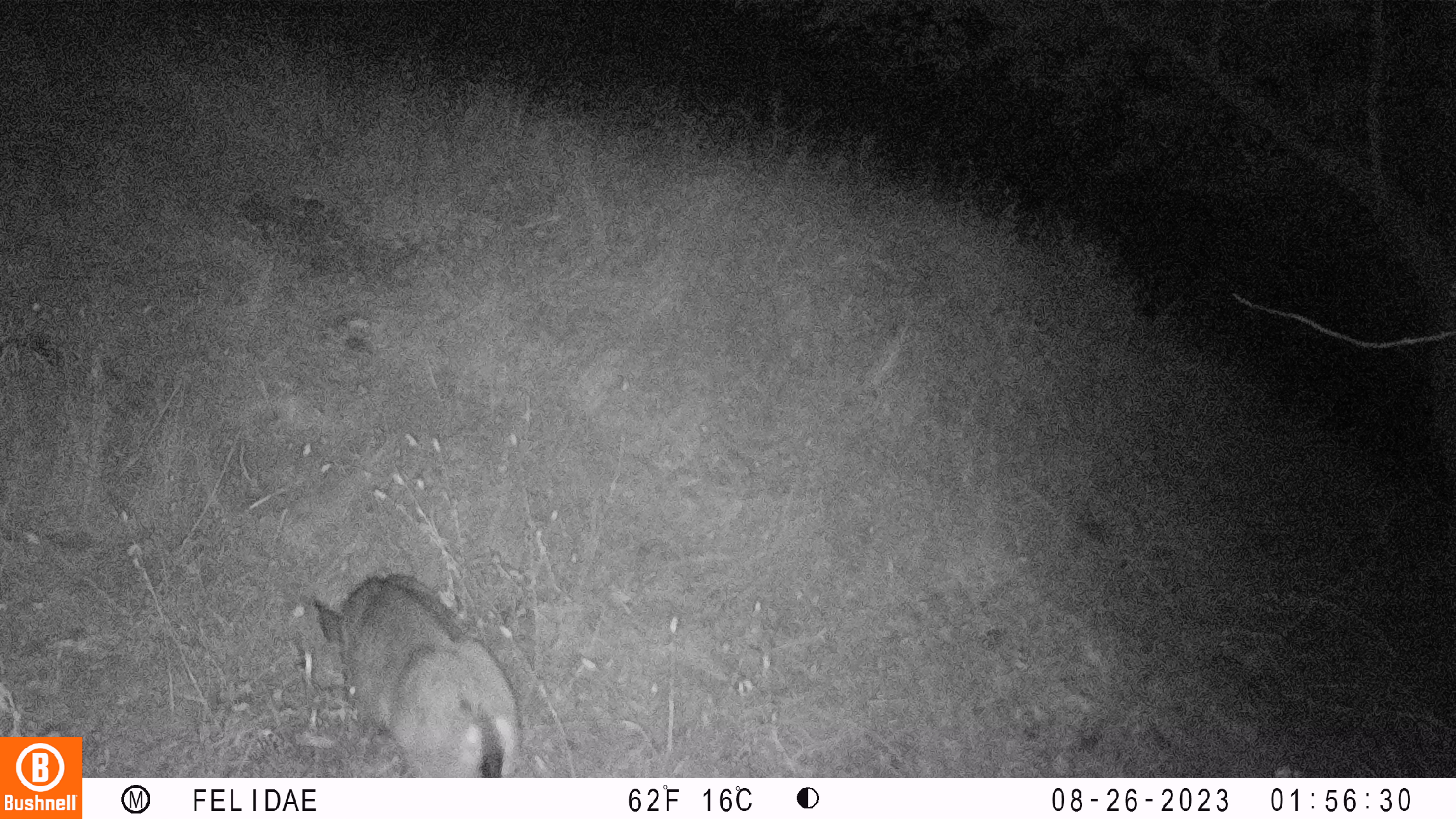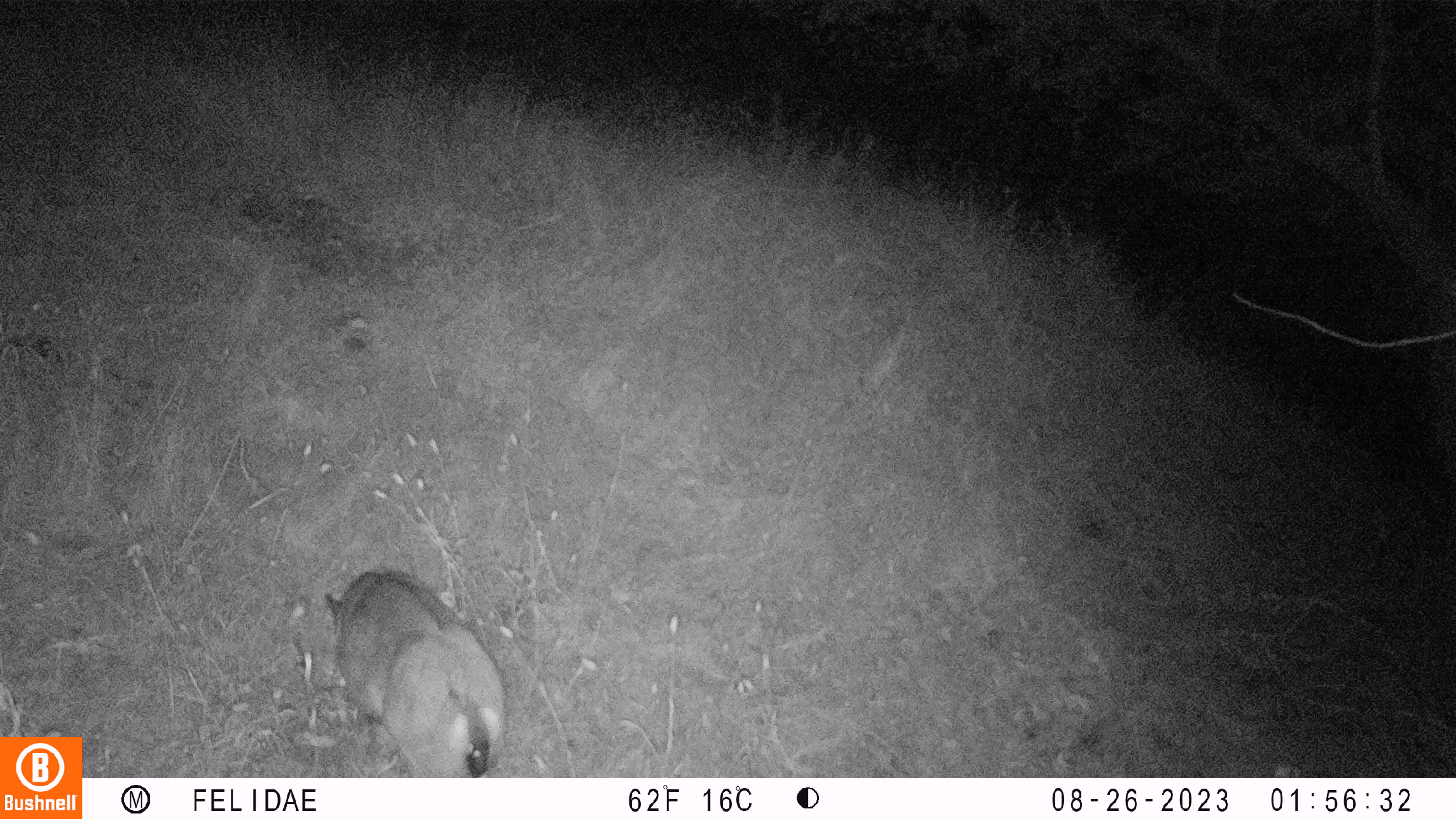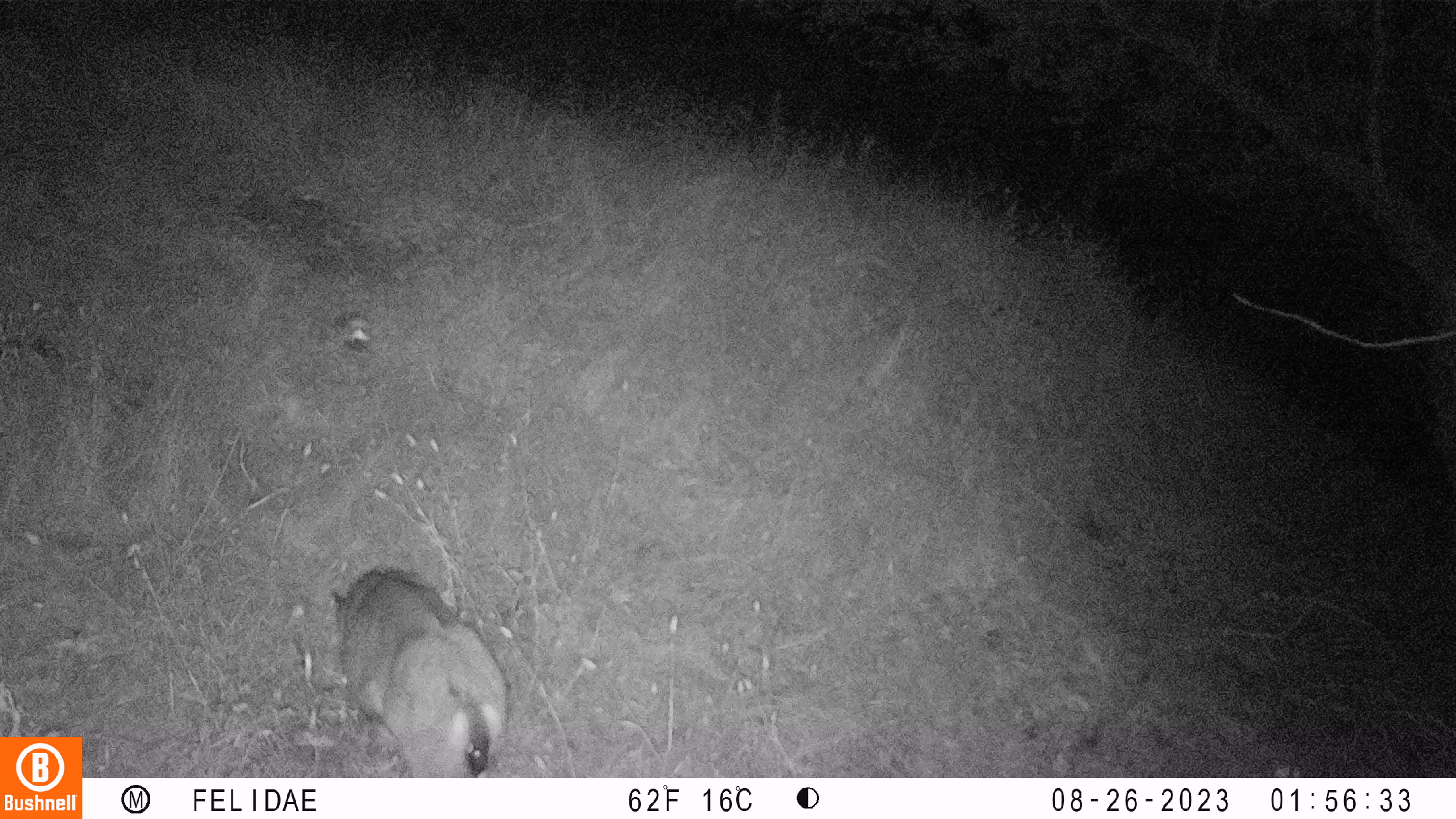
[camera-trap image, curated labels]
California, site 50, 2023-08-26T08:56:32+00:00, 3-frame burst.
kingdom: Animalia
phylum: Chordata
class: Mammalia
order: Artiodactyla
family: Cervidae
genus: Odocoileus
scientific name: Odocoileus hemionus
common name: mule deer